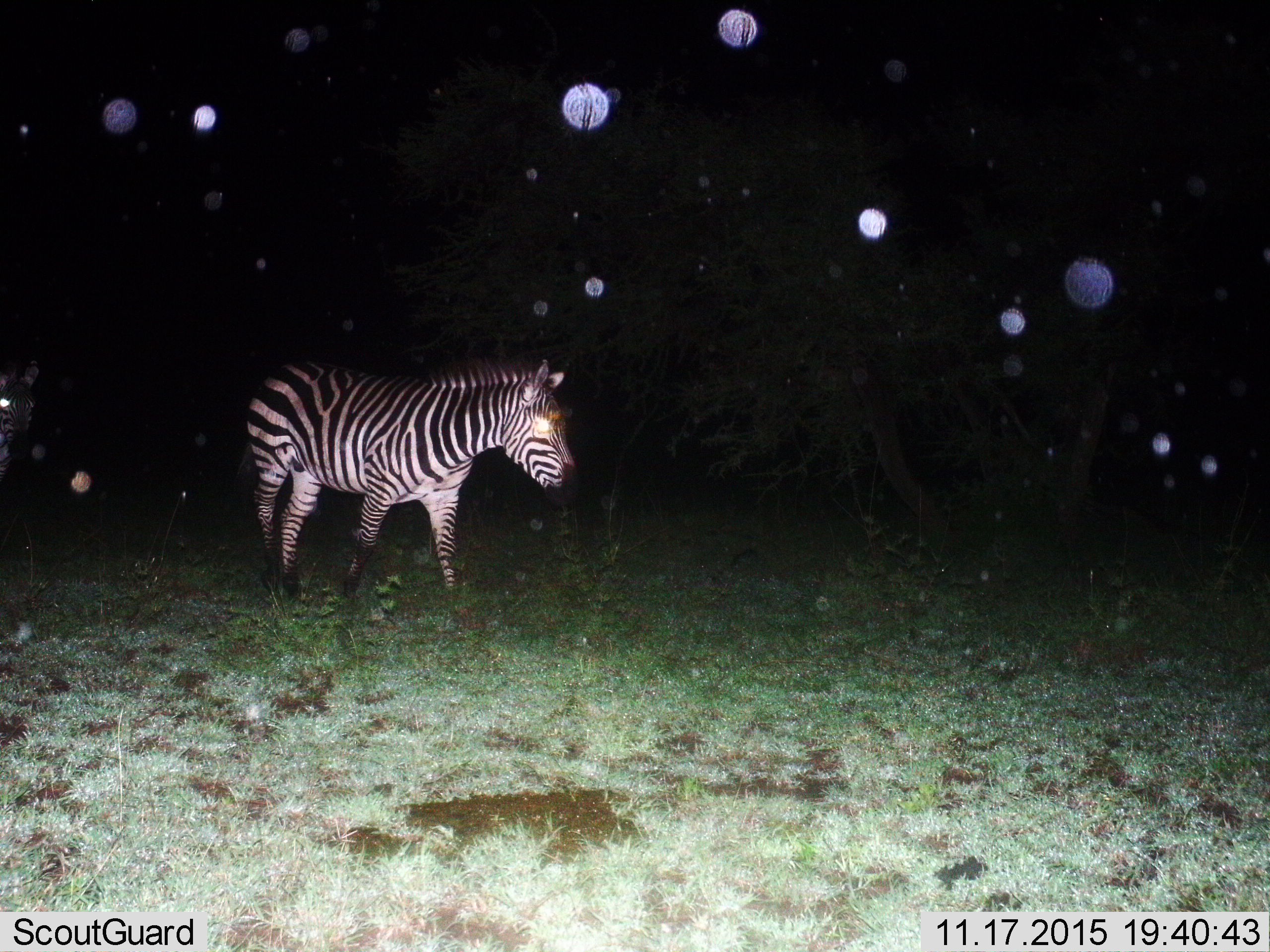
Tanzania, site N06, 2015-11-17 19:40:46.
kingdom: Animalia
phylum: Chordata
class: Mammalia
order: Perissodactyla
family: Equidae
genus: Equus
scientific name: Equus quagga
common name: plains zebra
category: zebra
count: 1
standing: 70%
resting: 0%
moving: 50%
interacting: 0%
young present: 0%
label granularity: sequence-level